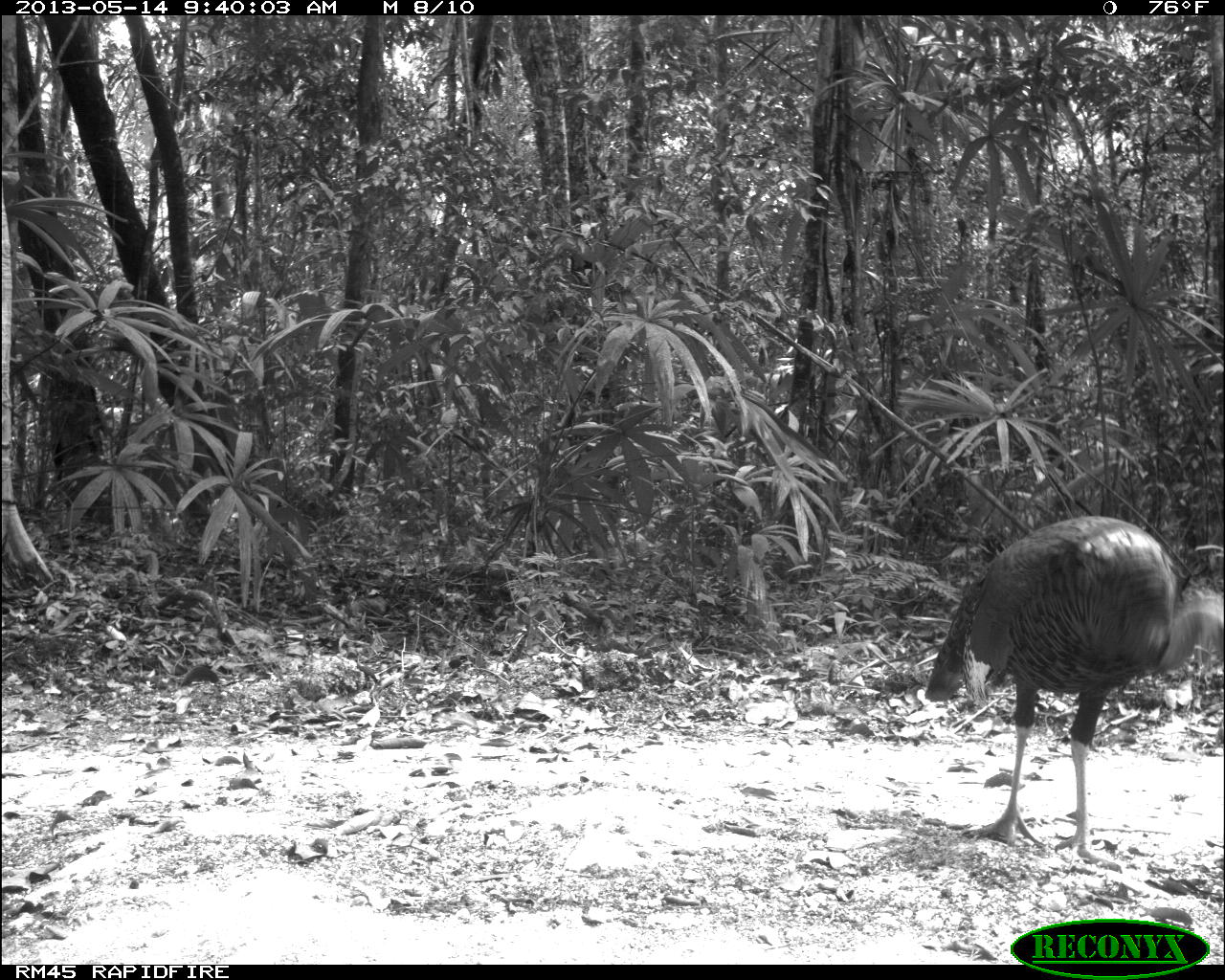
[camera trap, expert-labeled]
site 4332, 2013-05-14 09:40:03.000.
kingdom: Animalia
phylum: Chordata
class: Aves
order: Galliformes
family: Phasianidae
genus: Meleagris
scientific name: Meleagris ocellata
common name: ocellated turkey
Meleagris ocellata (ocellated turkey), count 1, sex male.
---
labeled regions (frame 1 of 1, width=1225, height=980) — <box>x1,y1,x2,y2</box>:
meleagris ocellata: <box>915,516,1225,869</box>